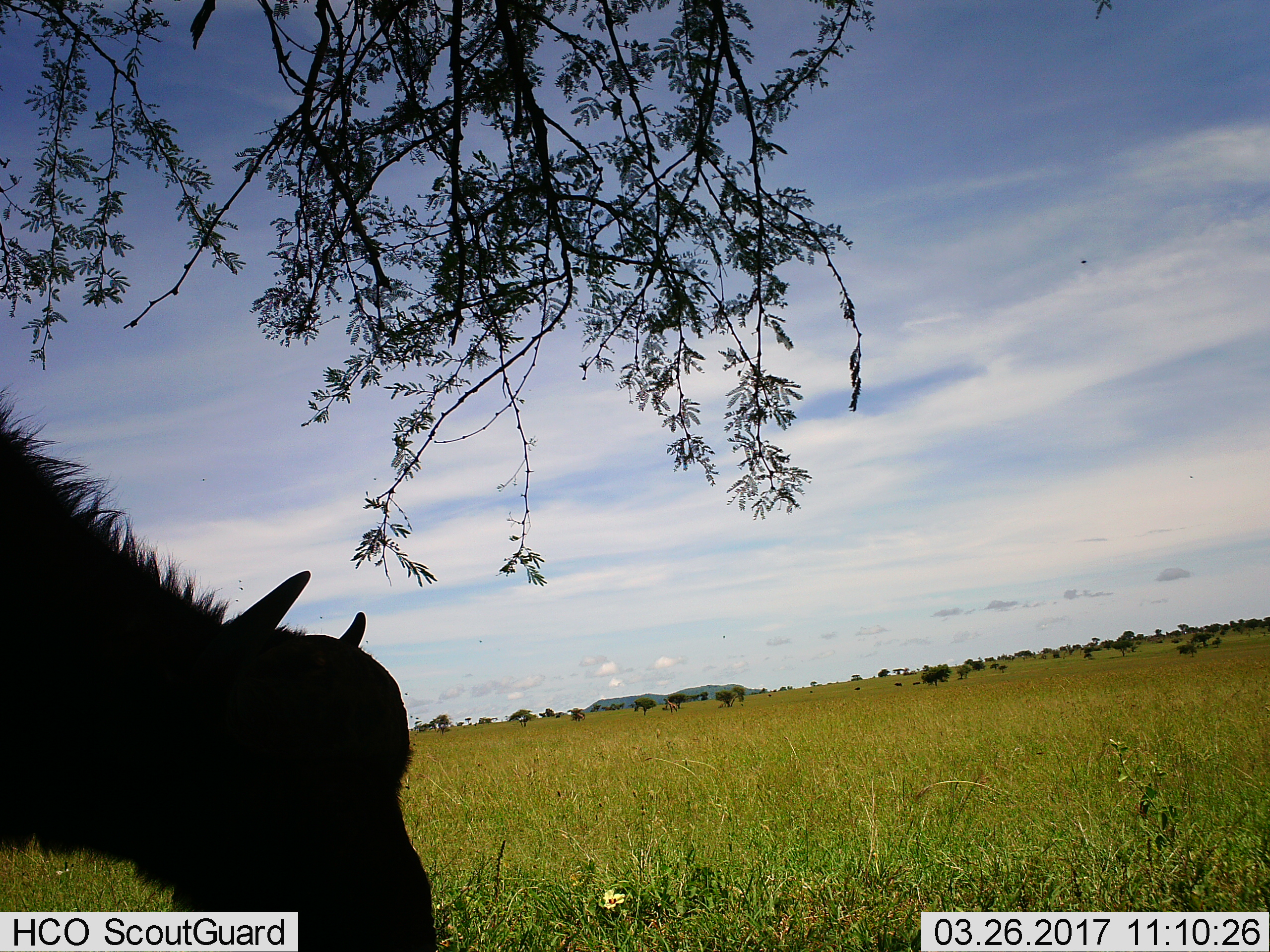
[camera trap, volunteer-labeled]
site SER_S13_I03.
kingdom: Animalia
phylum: Chordata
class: Mammalia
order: Artiodactyla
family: Bovidae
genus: Syncerus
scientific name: Syncerus caffer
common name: african buffalo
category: buffalo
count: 1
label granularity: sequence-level